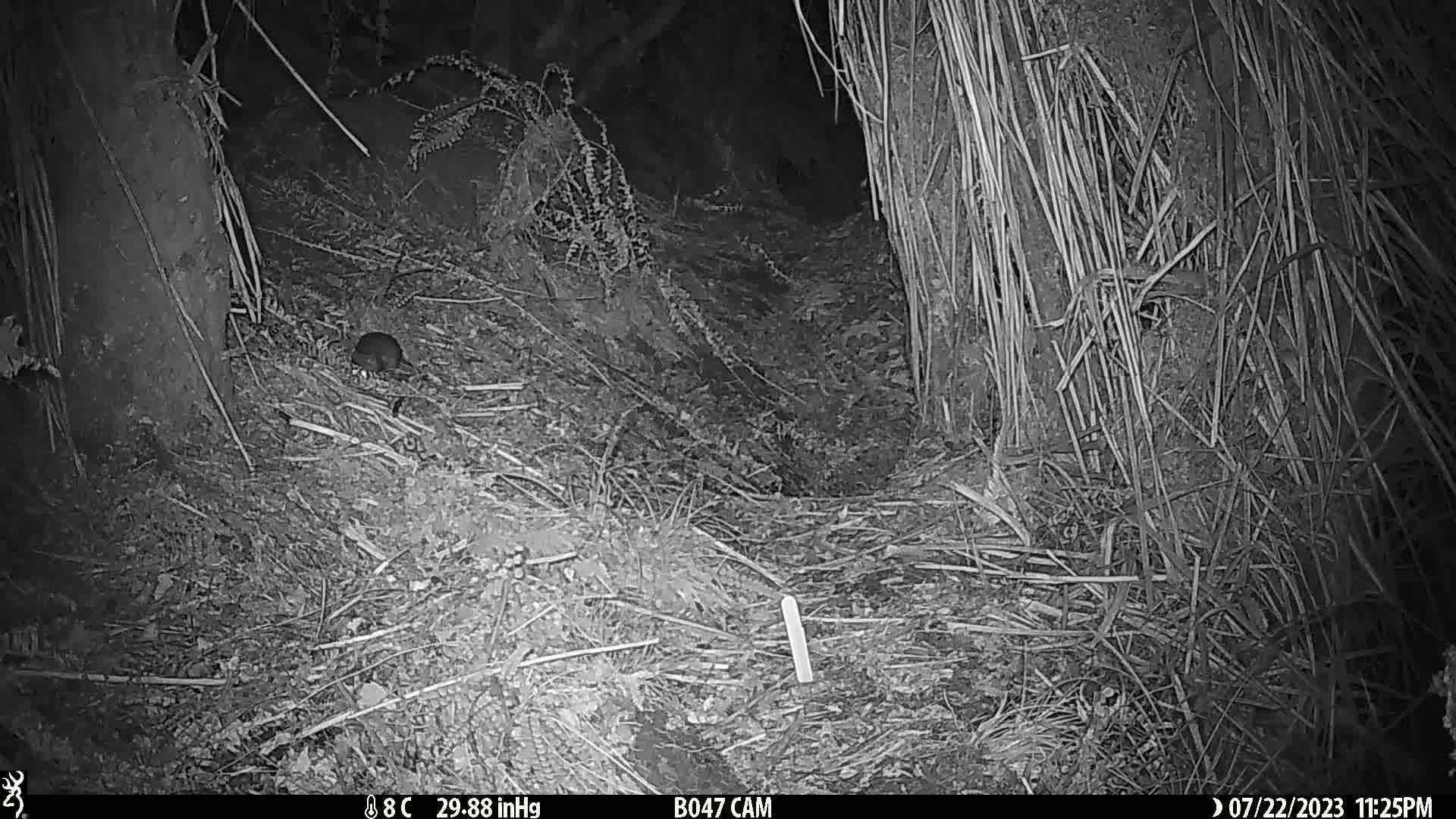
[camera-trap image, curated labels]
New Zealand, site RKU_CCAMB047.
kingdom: Animalia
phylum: Chordata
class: Mammalia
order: Rodentia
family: Muridae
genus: Rattus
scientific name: Rattus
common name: rat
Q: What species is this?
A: Rat (Rattus).